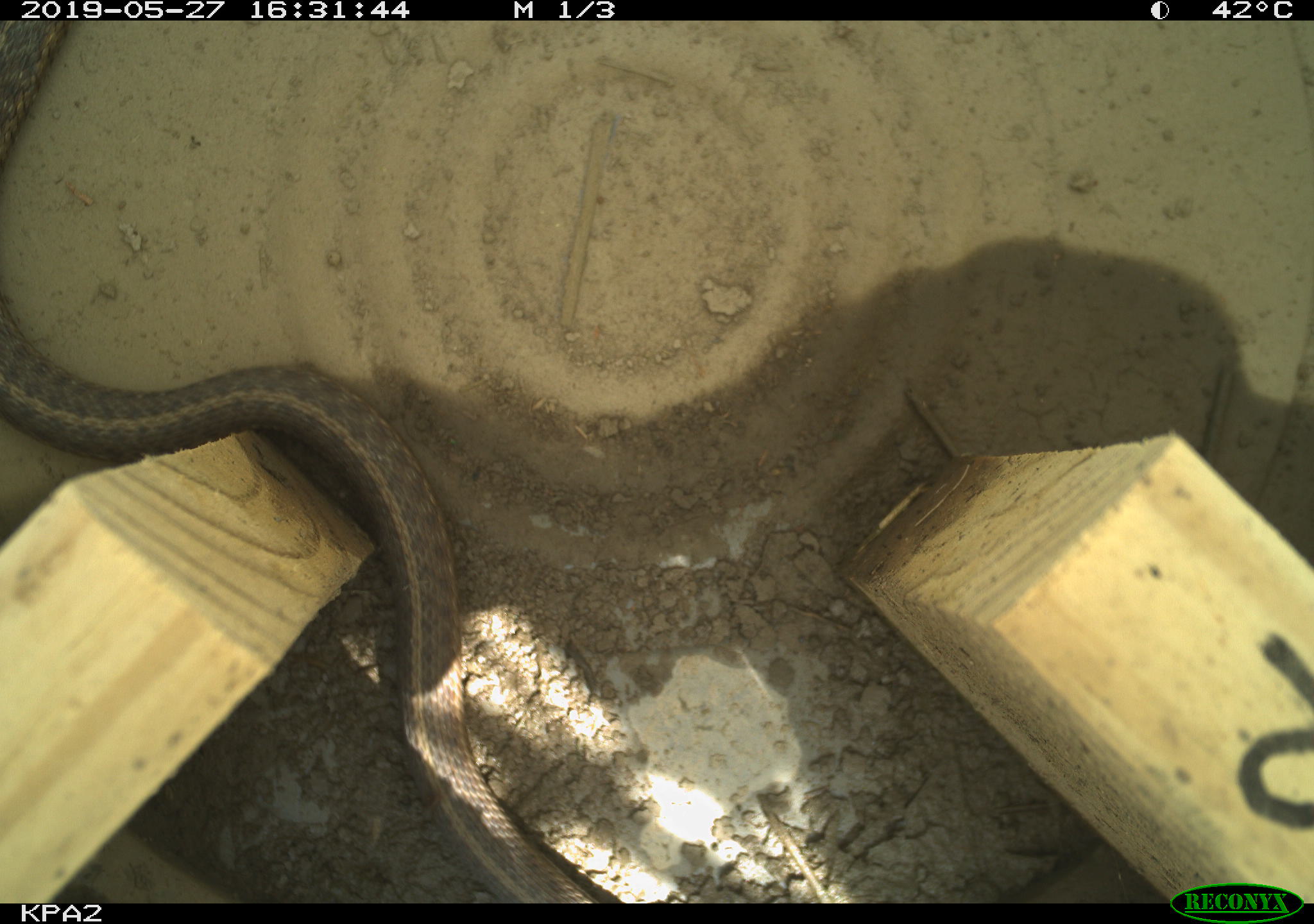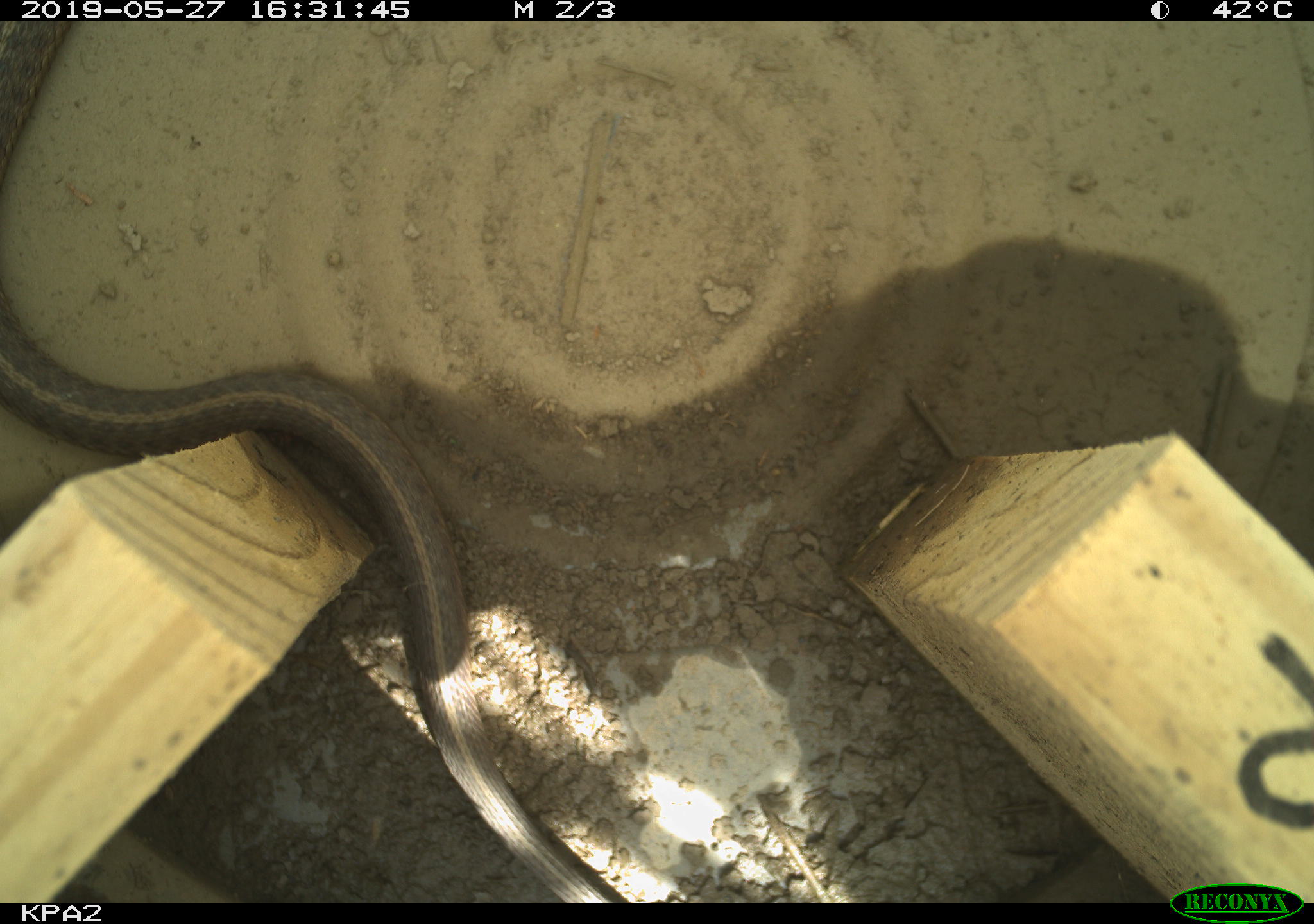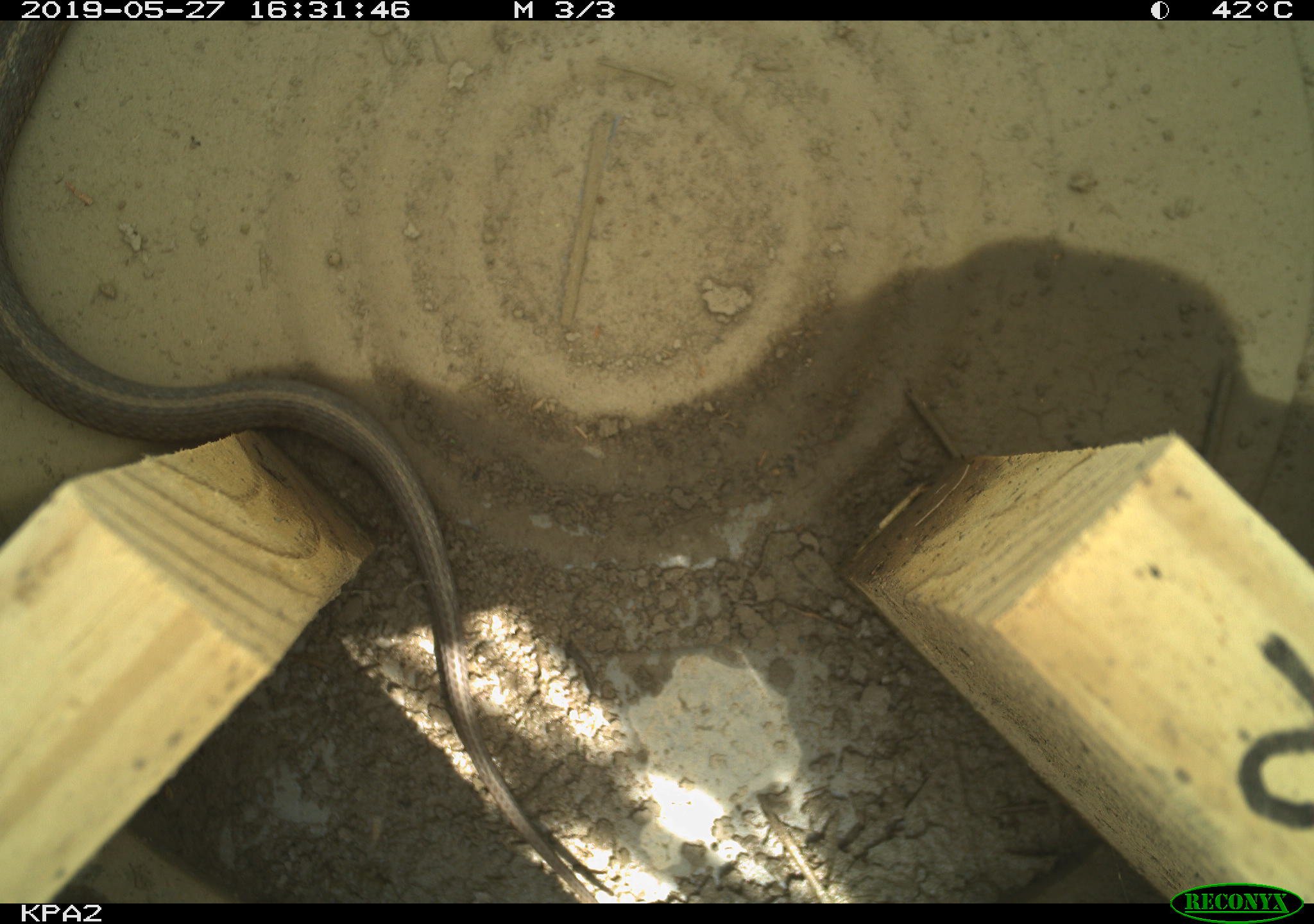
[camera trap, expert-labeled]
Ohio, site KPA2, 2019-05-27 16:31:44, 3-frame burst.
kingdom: Animalia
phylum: Chordata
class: Reptilia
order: Squamata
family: Colubridae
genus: Thamnophis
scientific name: Thamnophis sirtalis sirtalis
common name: eastern gartersnake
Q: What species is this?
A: Eastern gartersnake (Thamnophis sirtalis sirtalis).